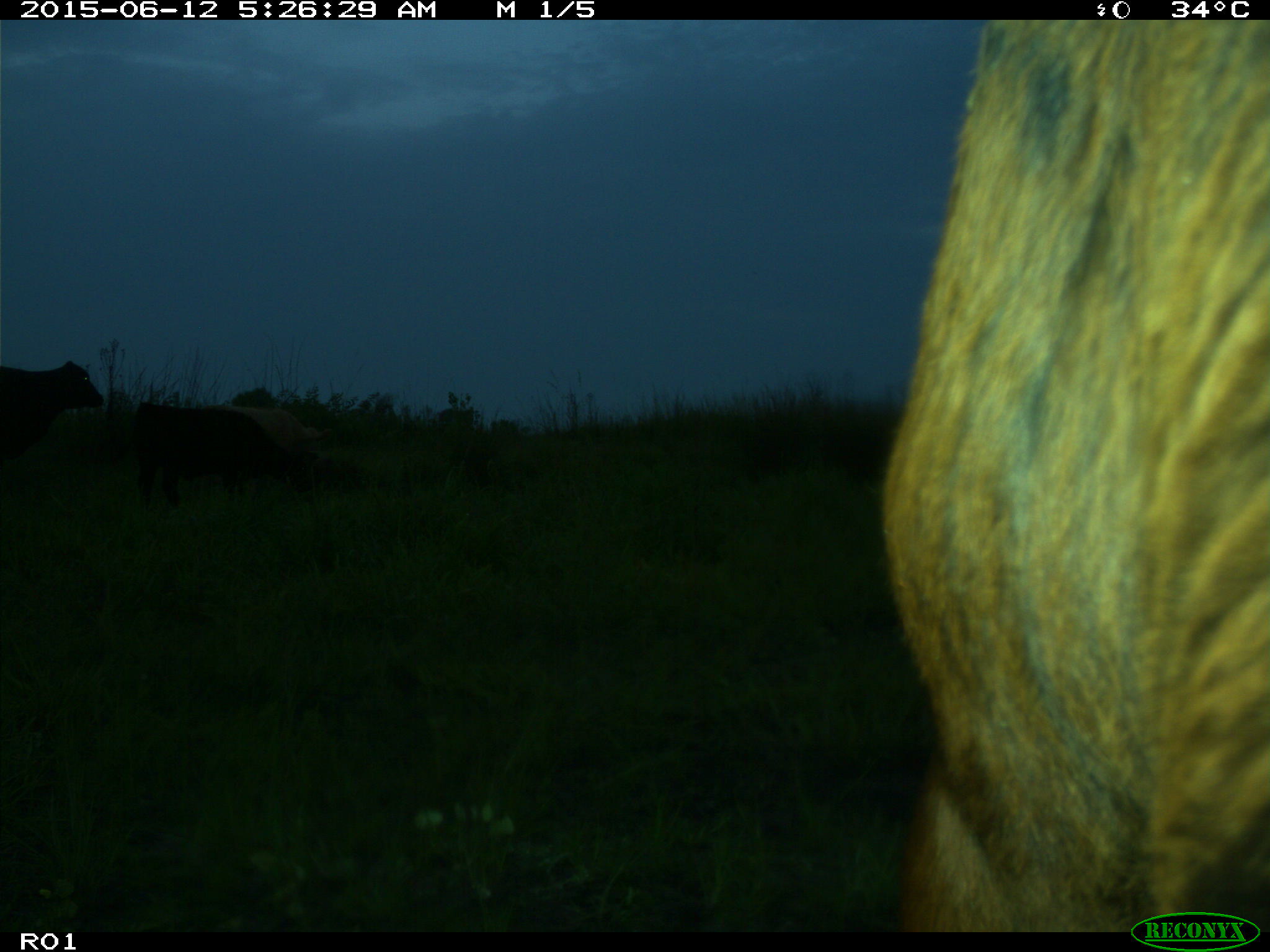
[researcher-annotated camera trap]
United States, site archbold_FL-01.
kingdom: Animalia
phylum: Chordata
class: Mammalia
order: Artiodactyla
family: Bovidae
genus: Bos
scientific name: Bos taurus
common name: domestic cow